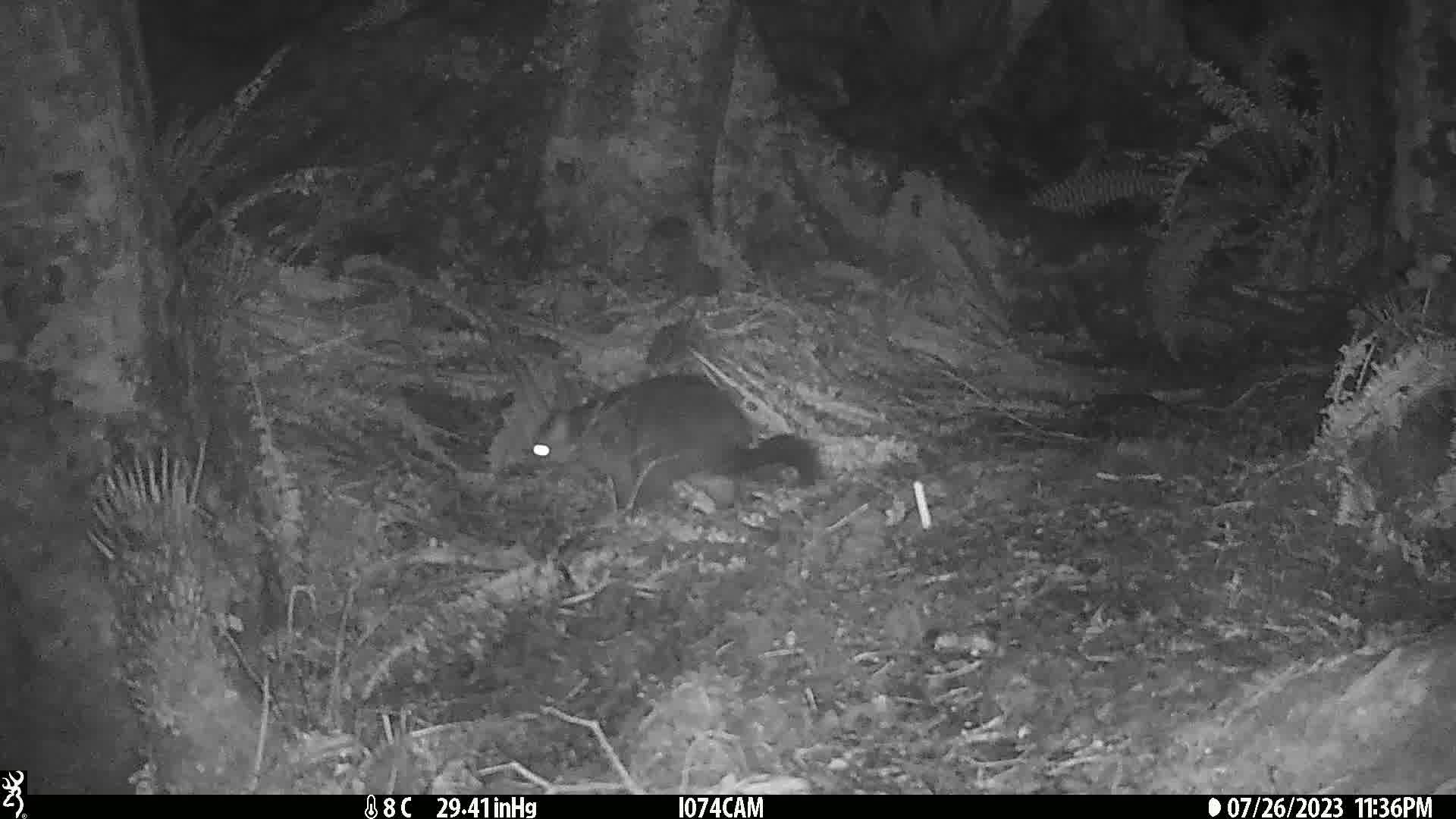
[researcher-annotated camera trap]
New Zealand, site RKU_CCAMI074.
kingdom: Animalia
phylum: Chordata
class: Mammalia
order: Diprotodontia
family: Phalangeridae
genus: Trichosurus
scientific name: Trichosurus vulpecula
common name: common brushtail possum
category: possum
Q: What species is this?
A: Possum (common brushtail possum) (Trichosurus vulpecula).